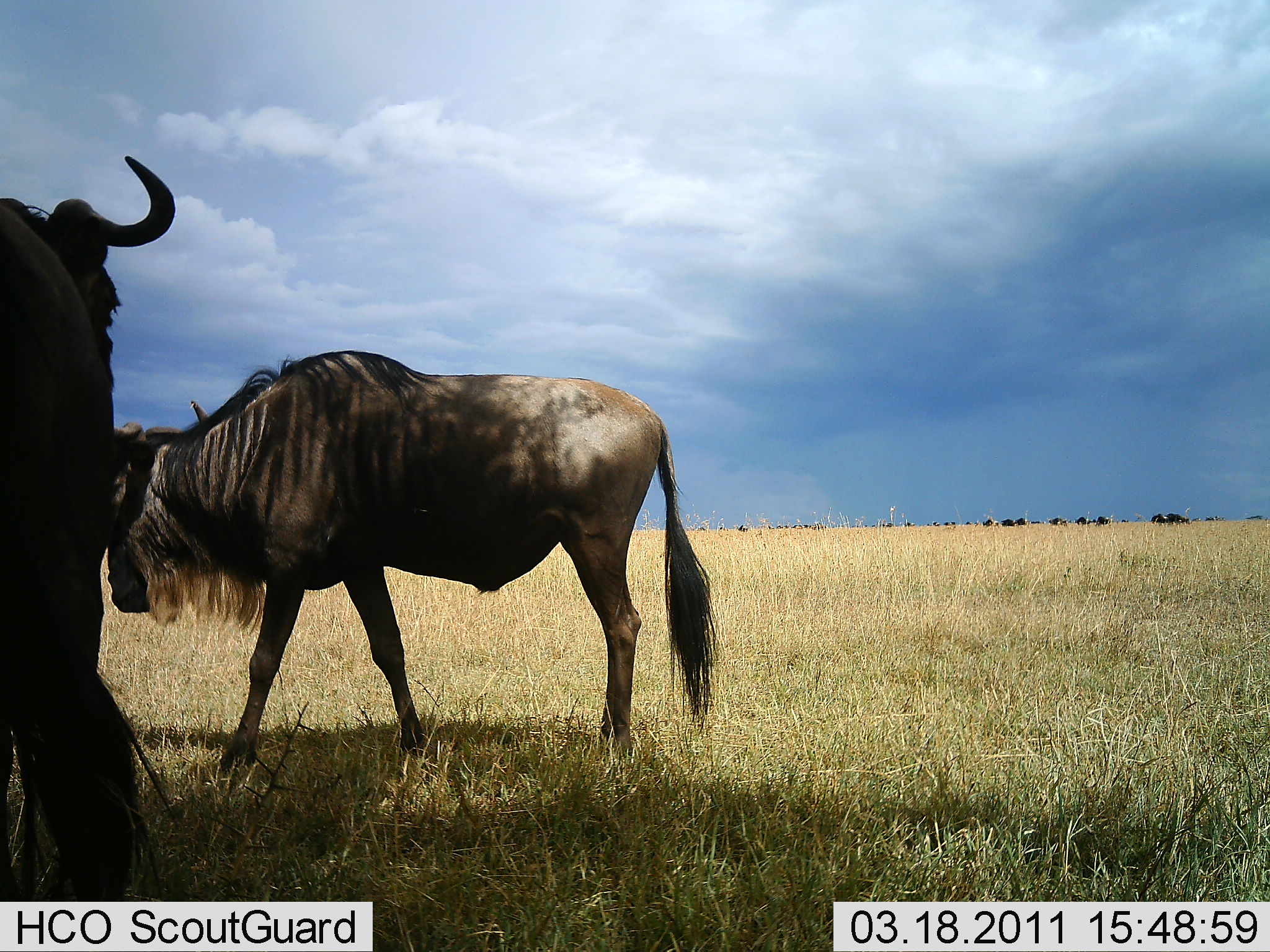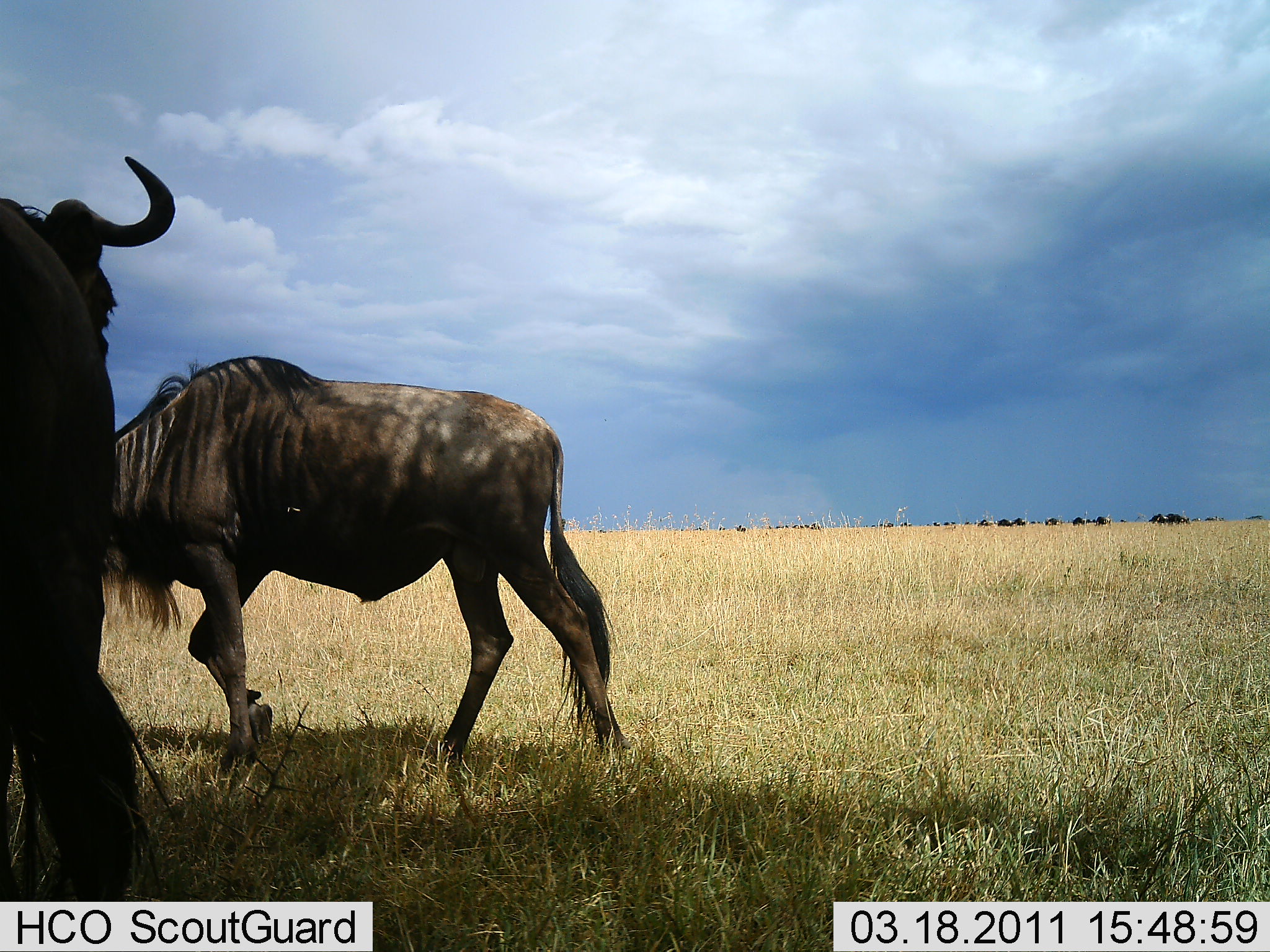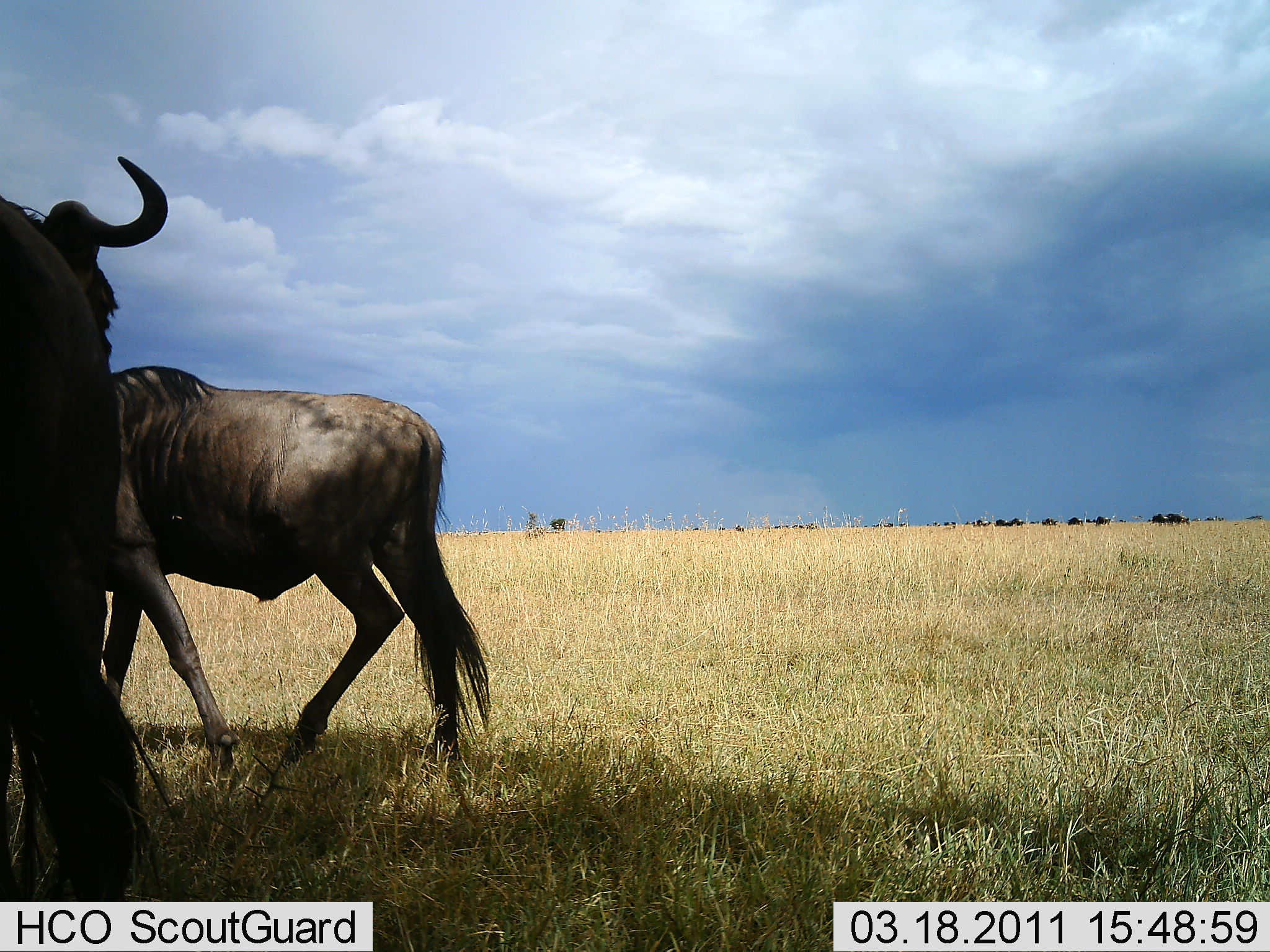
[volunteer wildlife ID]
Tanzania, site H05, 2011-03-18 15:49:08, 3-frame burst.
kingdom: Animalia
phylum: Chordata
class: Mammalia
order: Artiodactyla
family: Bovidae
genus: Connochaetes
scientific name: Connochaetes taurinus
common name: blue wildebeest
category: wildebeest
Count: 2.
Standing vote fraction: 73%.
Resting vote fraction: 0%.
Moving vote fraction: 73%.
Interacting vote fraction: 0%.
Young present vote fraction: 0%.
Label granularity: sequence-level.